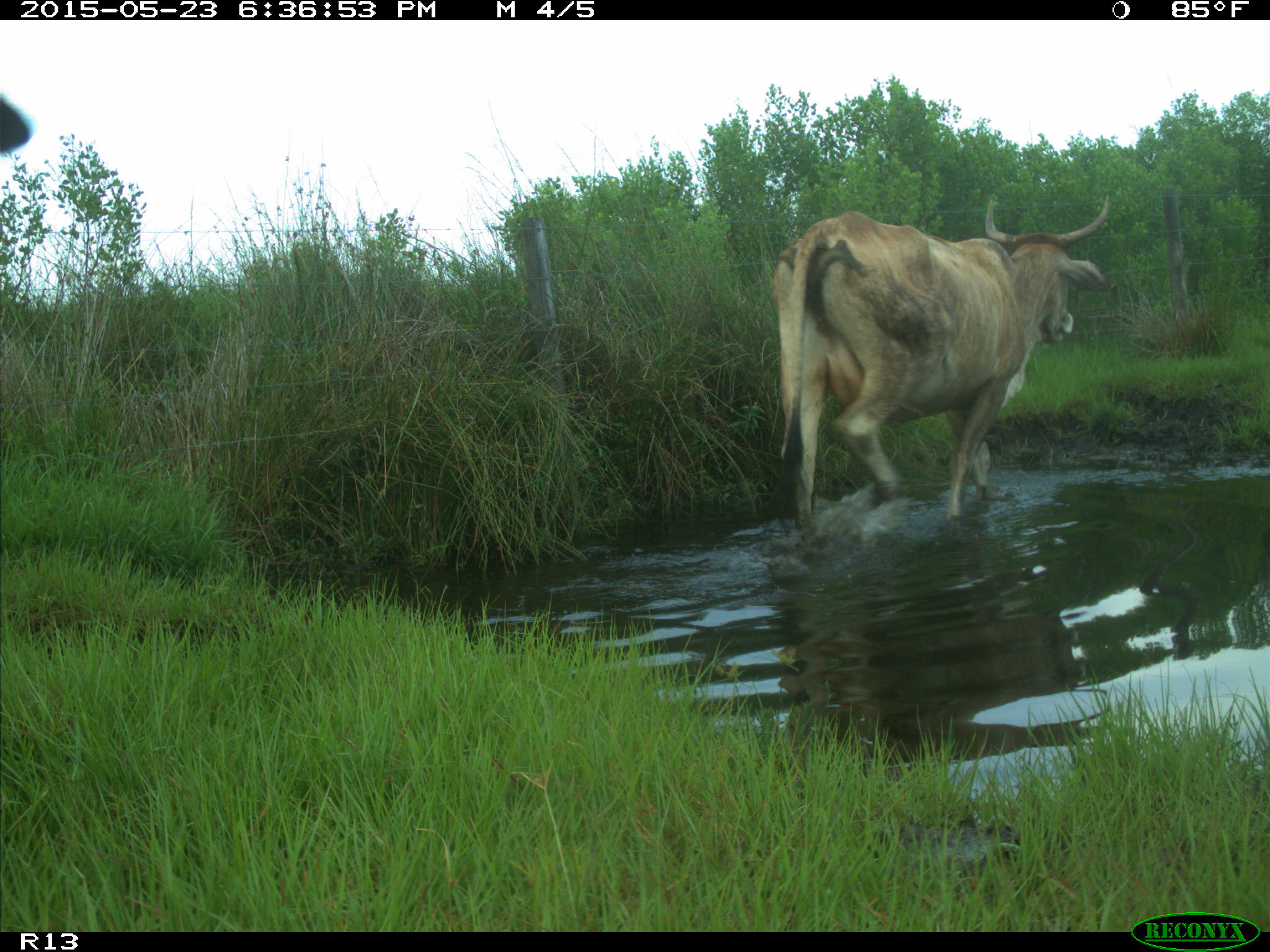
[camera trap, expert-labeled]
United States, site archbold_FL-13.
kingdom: Animalia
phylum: Chordata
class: Mammalia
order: Artiodactyla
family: Bovidae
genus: Bos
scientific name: Bos taurus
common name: domestic cow